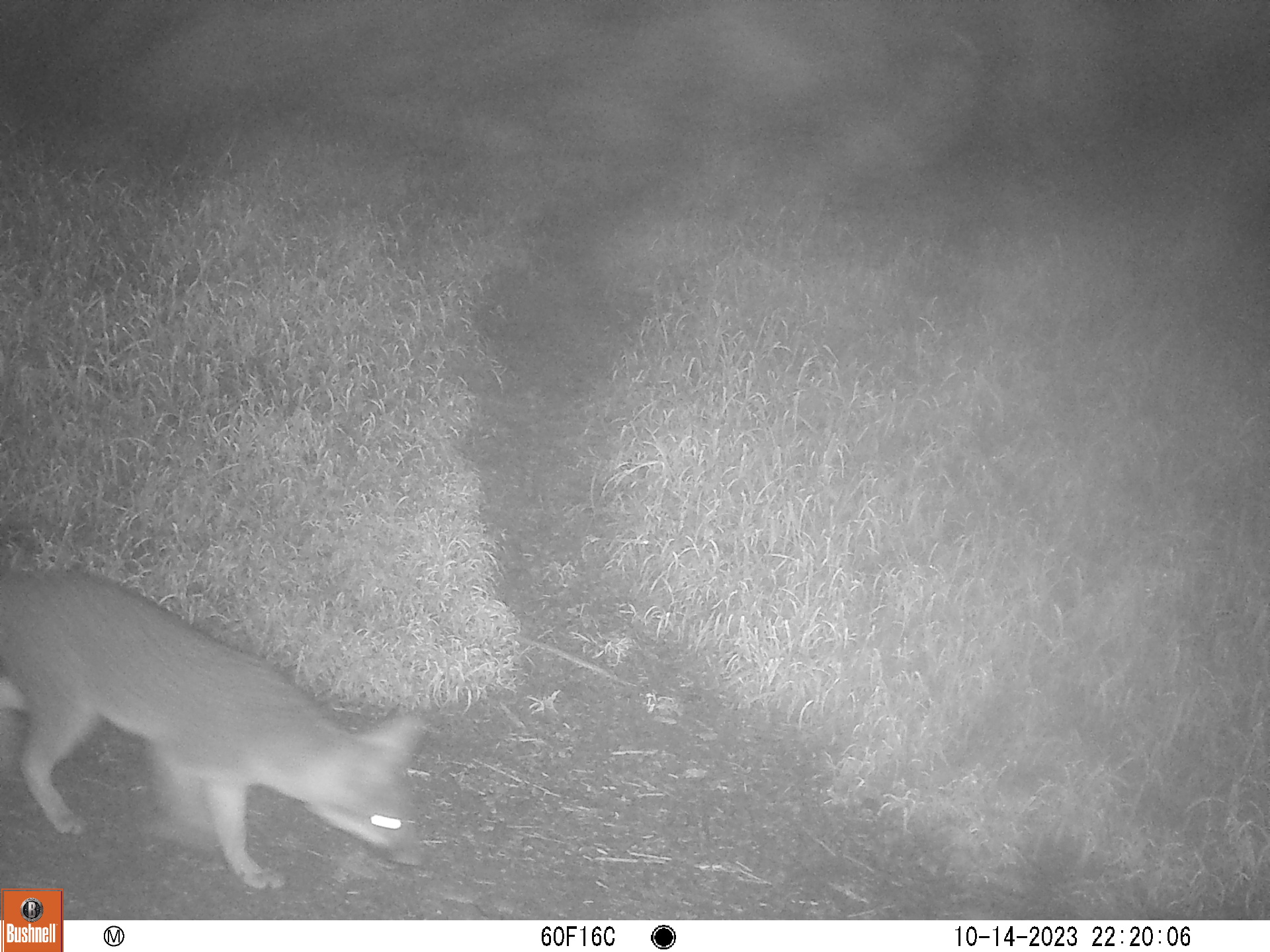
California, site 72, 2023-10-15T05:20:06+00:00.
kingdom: Animalia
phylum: Chordata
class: Mammalia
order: Carnivora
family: Canidae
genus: Urocyon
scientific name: Urocyon cinereoargenteus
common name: gray fox